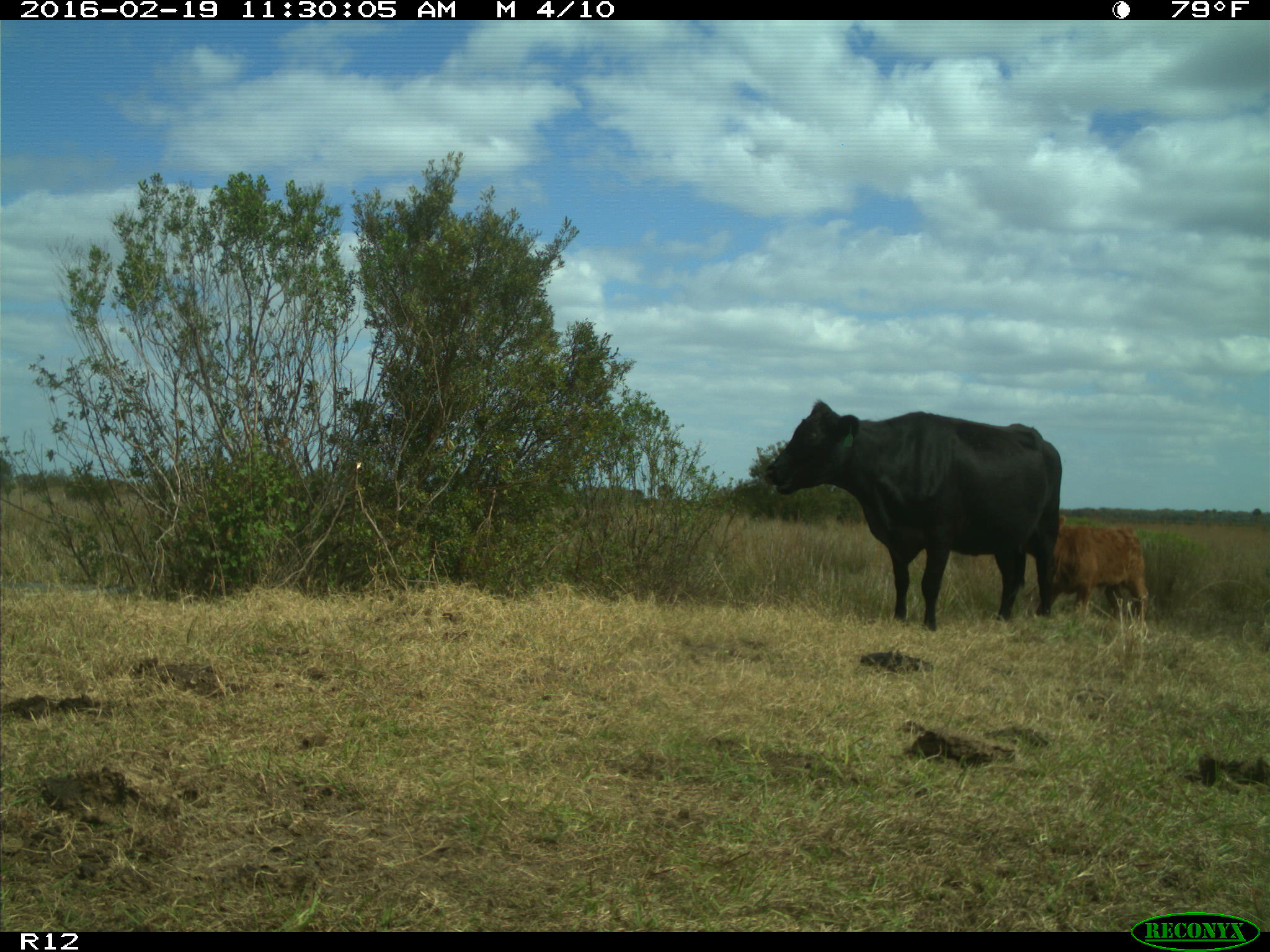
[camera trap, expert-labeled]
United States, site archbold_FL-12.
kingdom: Animalia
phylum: Chordata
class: Mammalia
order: Artiodactyla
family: Bovidae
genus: Bos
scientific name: Bos taurus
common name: domestic cow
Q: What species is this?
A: Bos taurus (domestic cow).